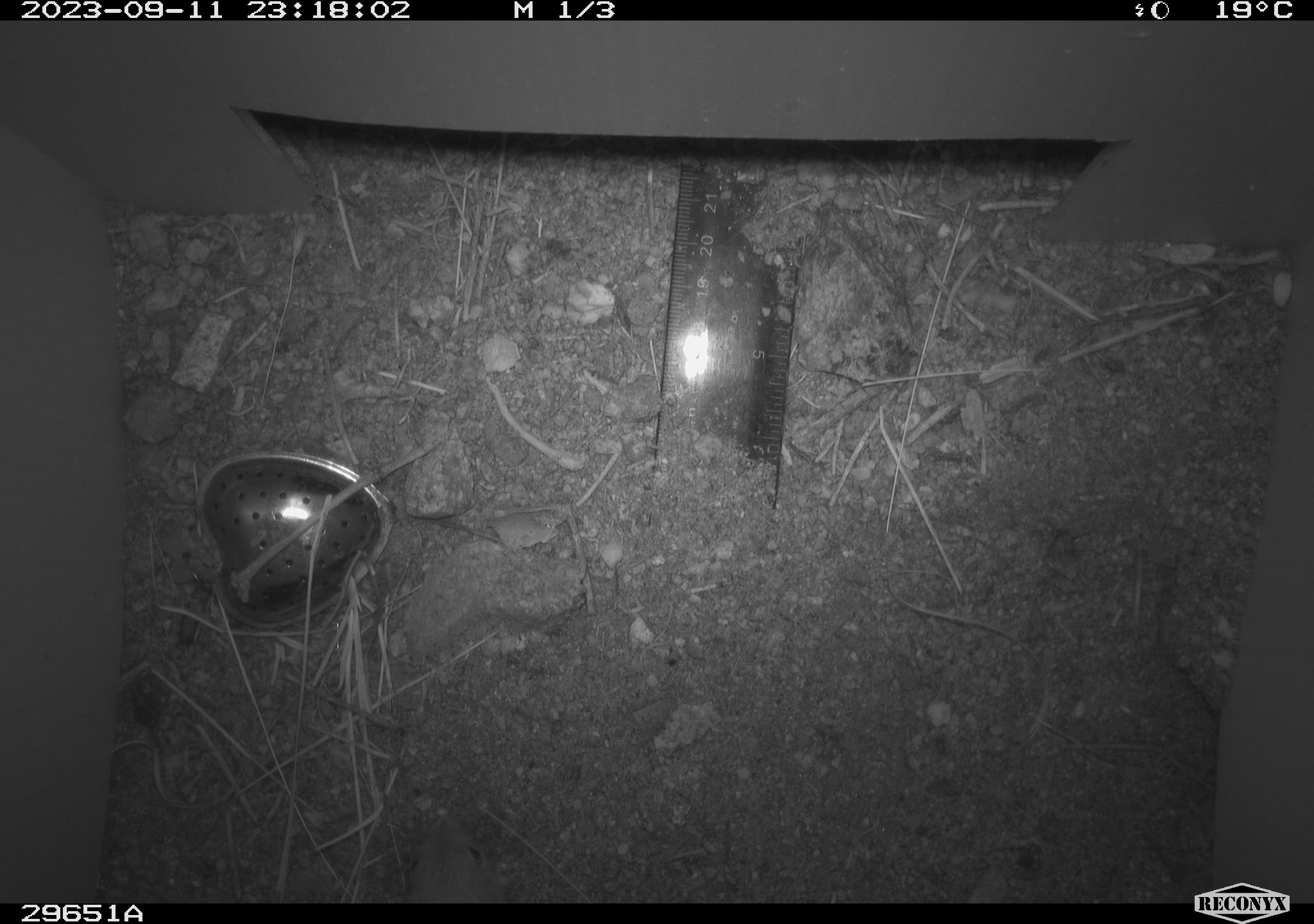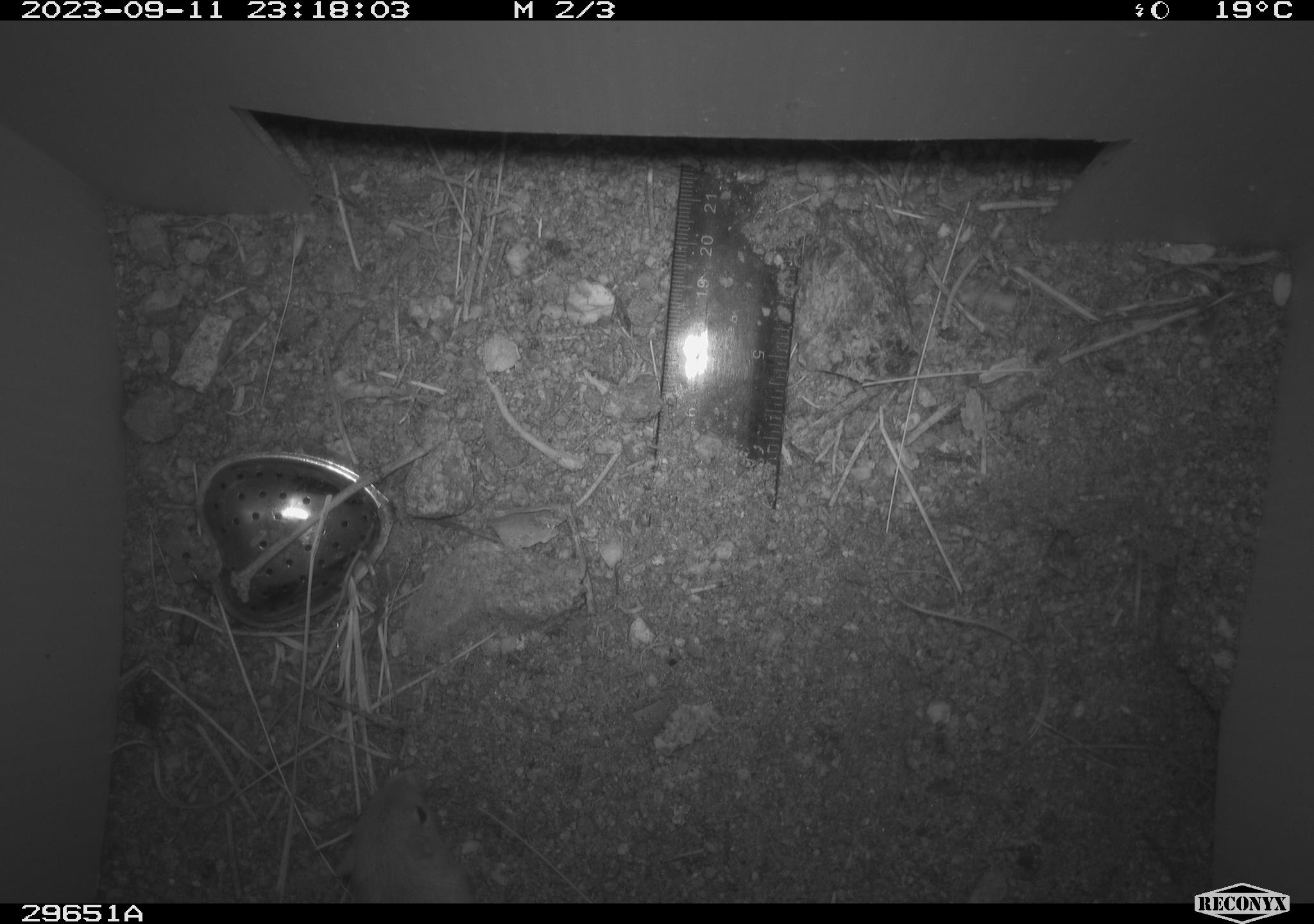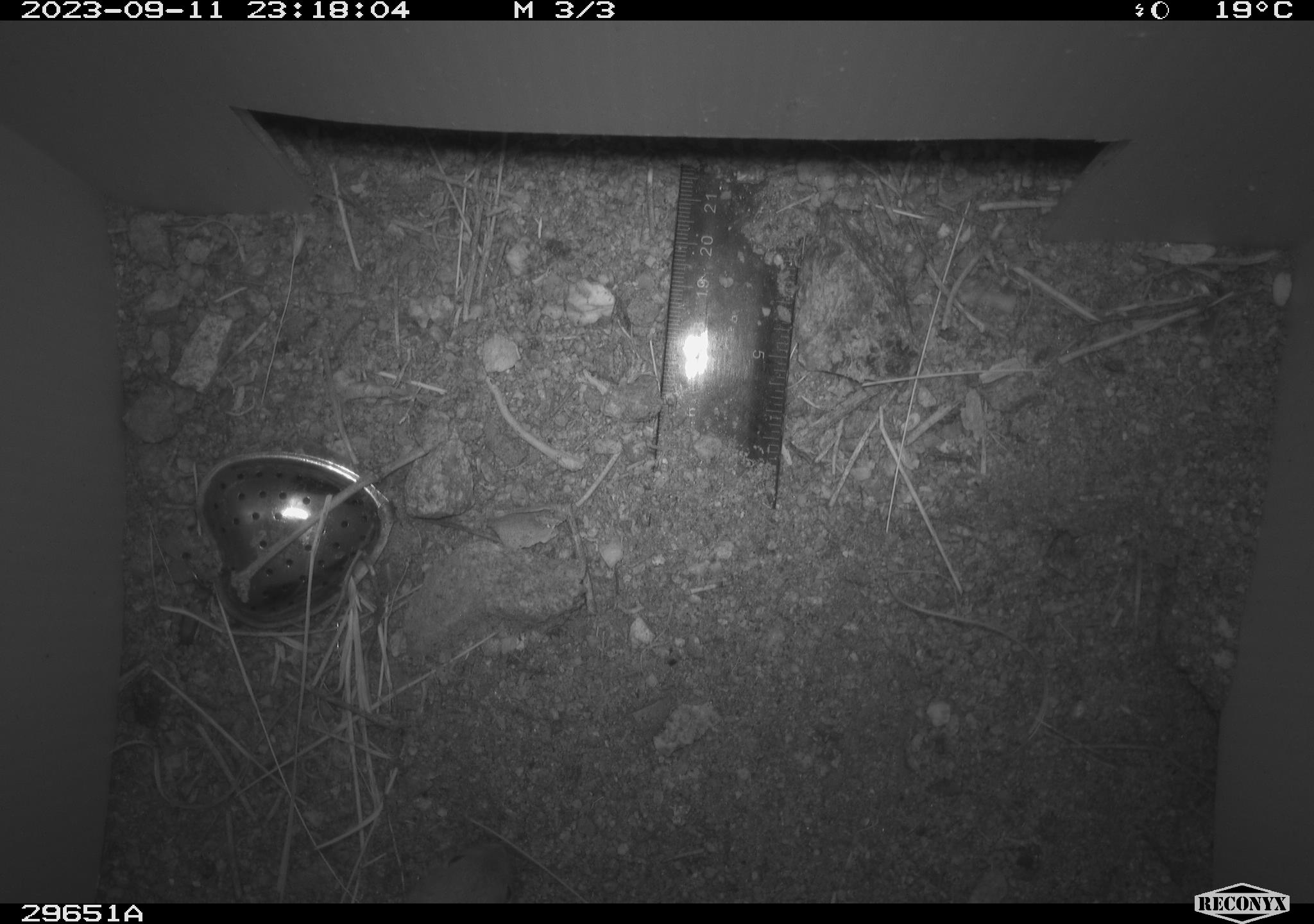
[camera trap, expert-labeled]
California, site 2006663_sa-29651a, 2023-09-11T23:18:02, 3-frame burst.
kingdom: Animalia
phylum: Chordata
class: Mammalia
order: Rodentia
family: Heteromyidae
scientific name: Heteromyidae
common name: kangaroo rats and pocket mice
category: heteromyidae family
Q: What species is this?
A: Heteromyidae family (kangaroo rats and pocket mice) (Heteromyidae).